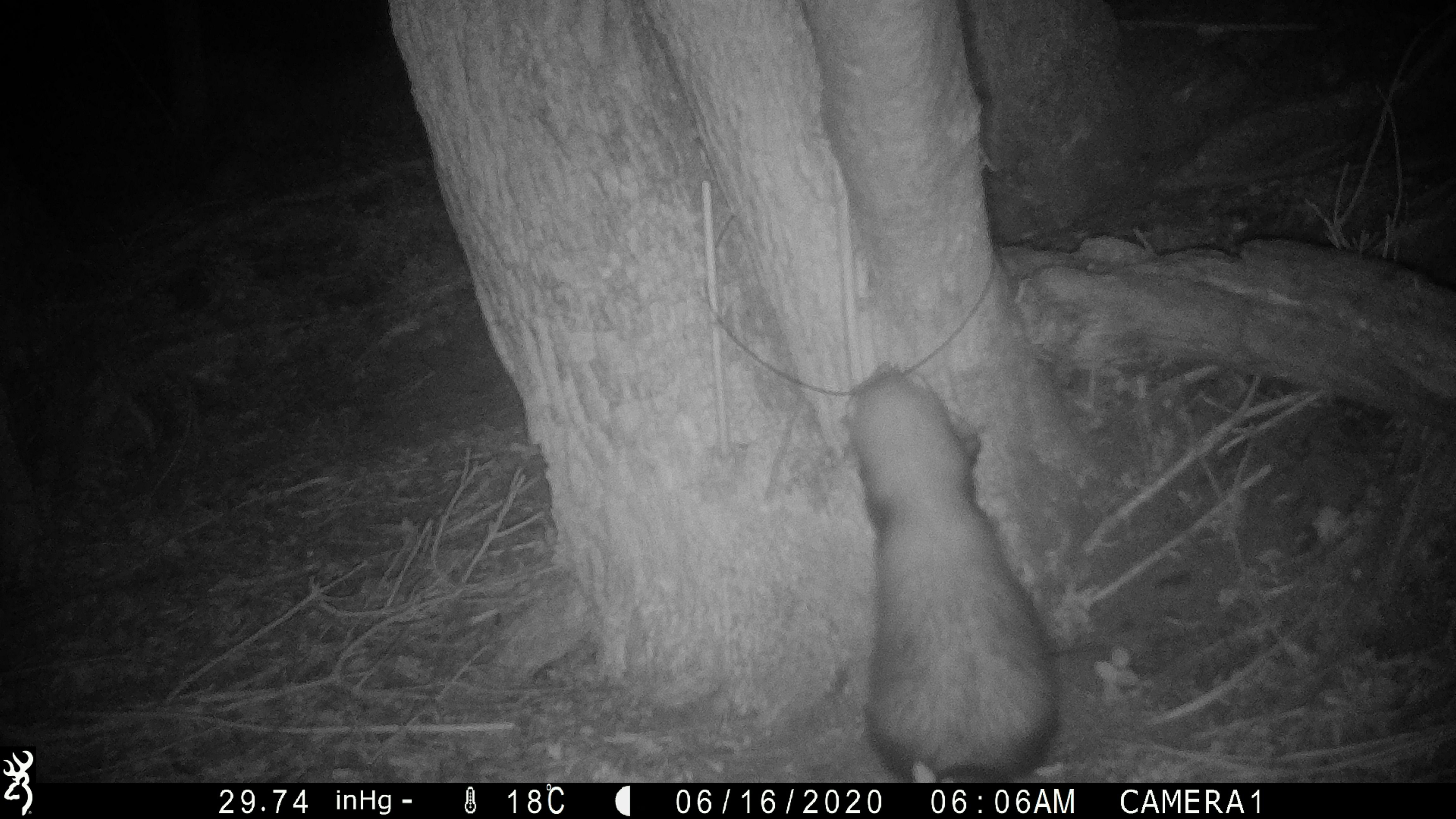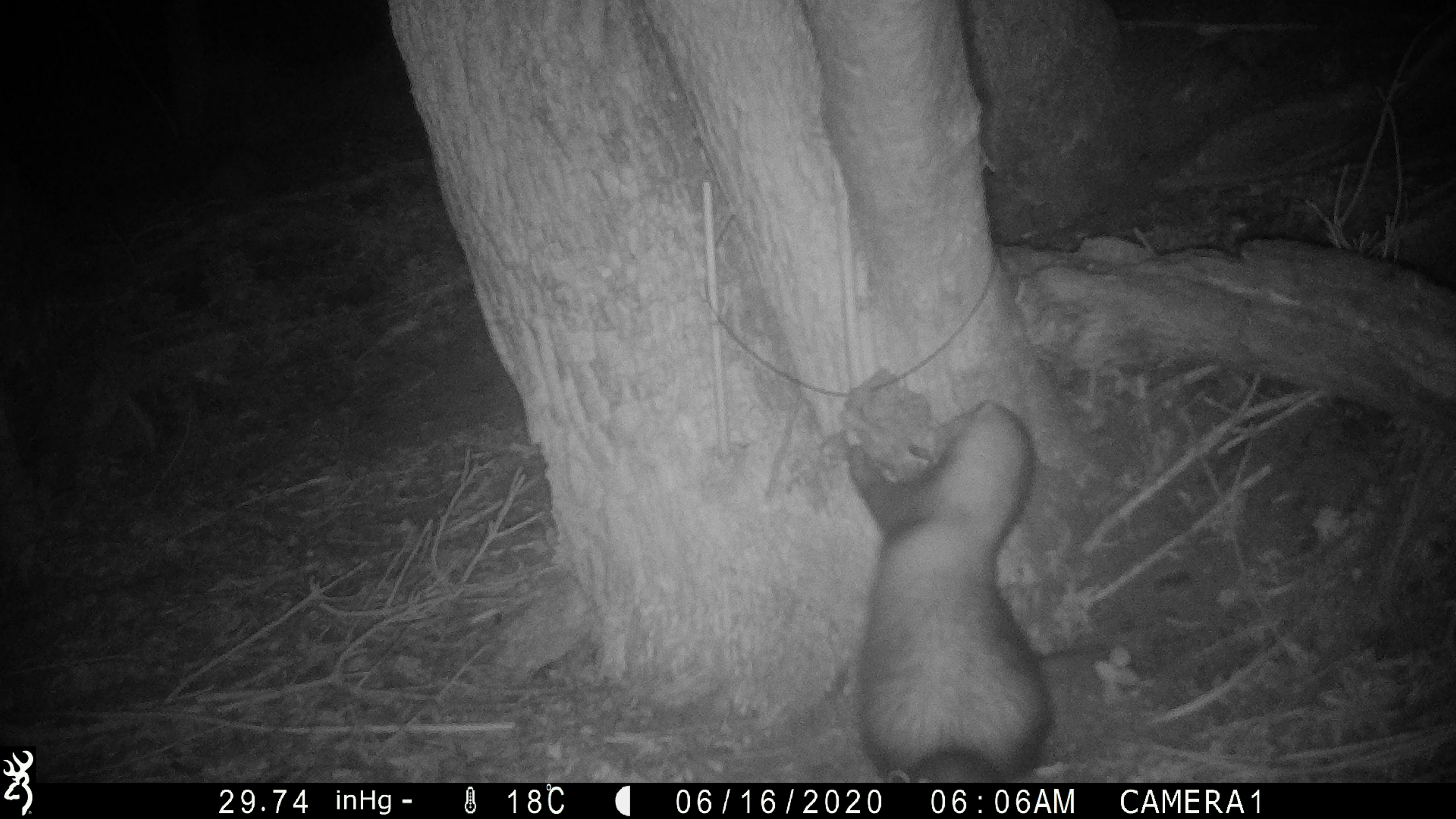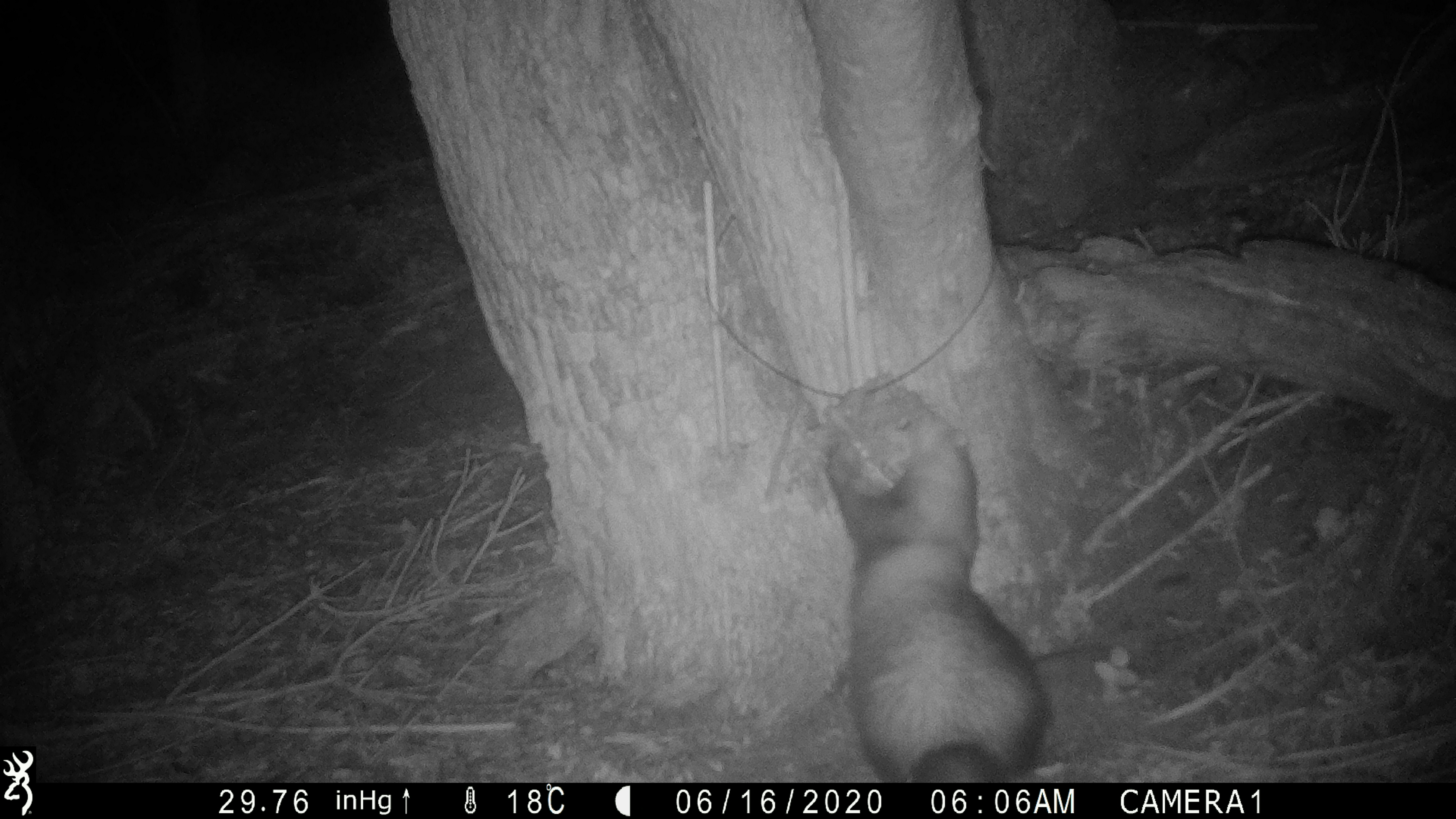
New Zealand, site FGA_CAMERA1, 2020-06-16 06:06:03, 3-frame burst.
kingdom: Animalia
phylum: Chordata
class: Mammalia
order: Carnivora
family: Mustelidae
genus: Mustela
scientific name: Mustela furo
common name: ferret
Ferret (Mustela furo).